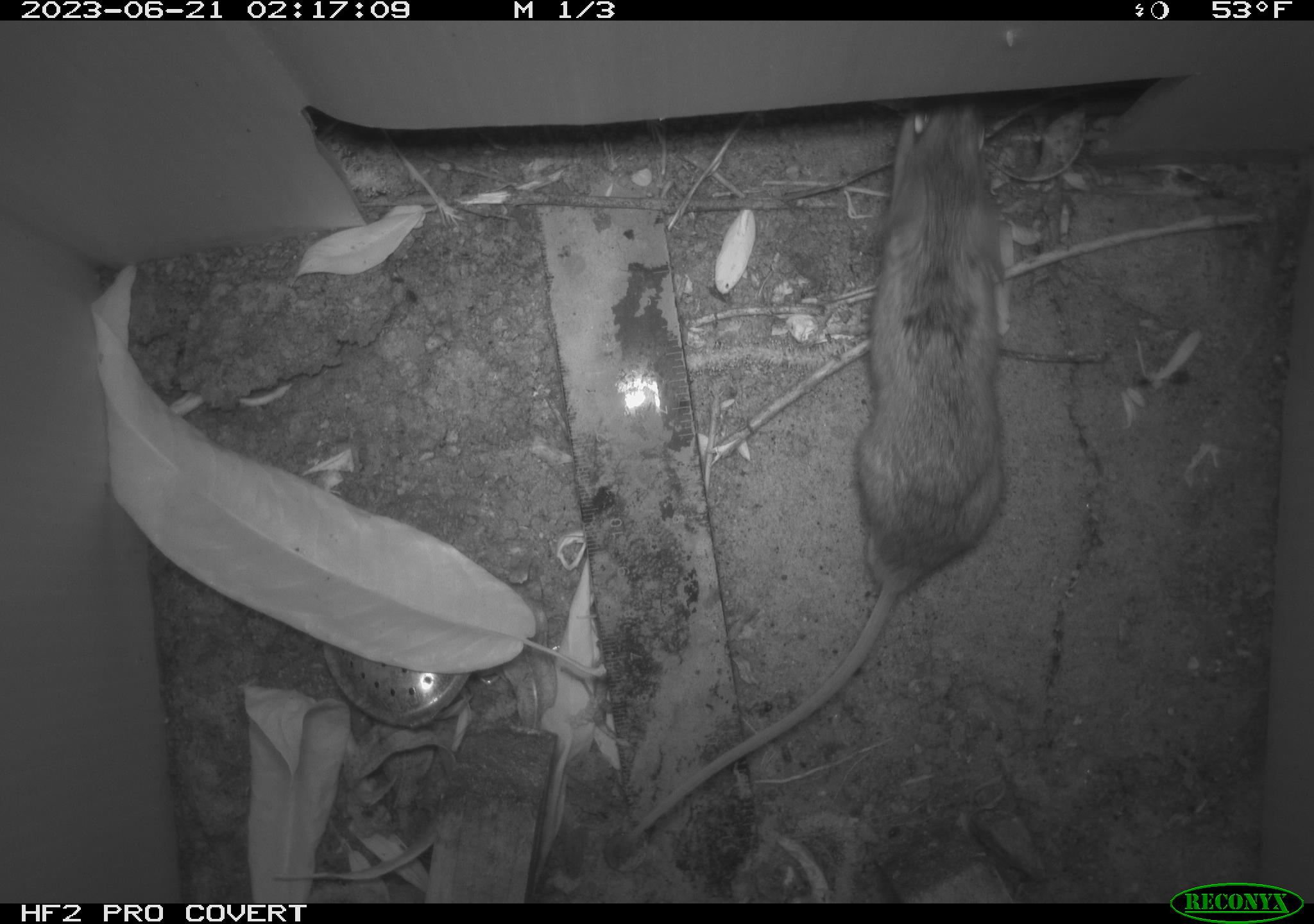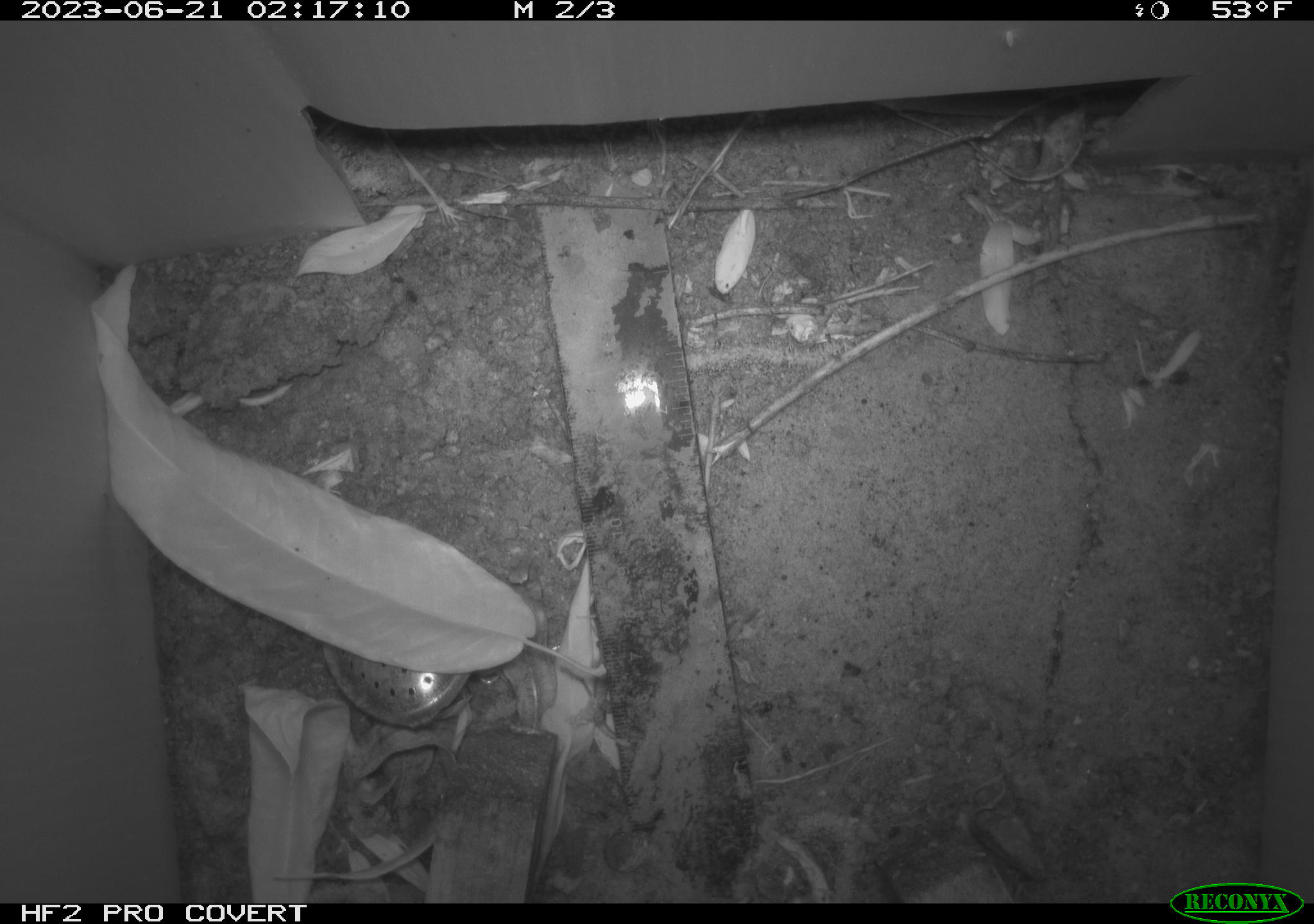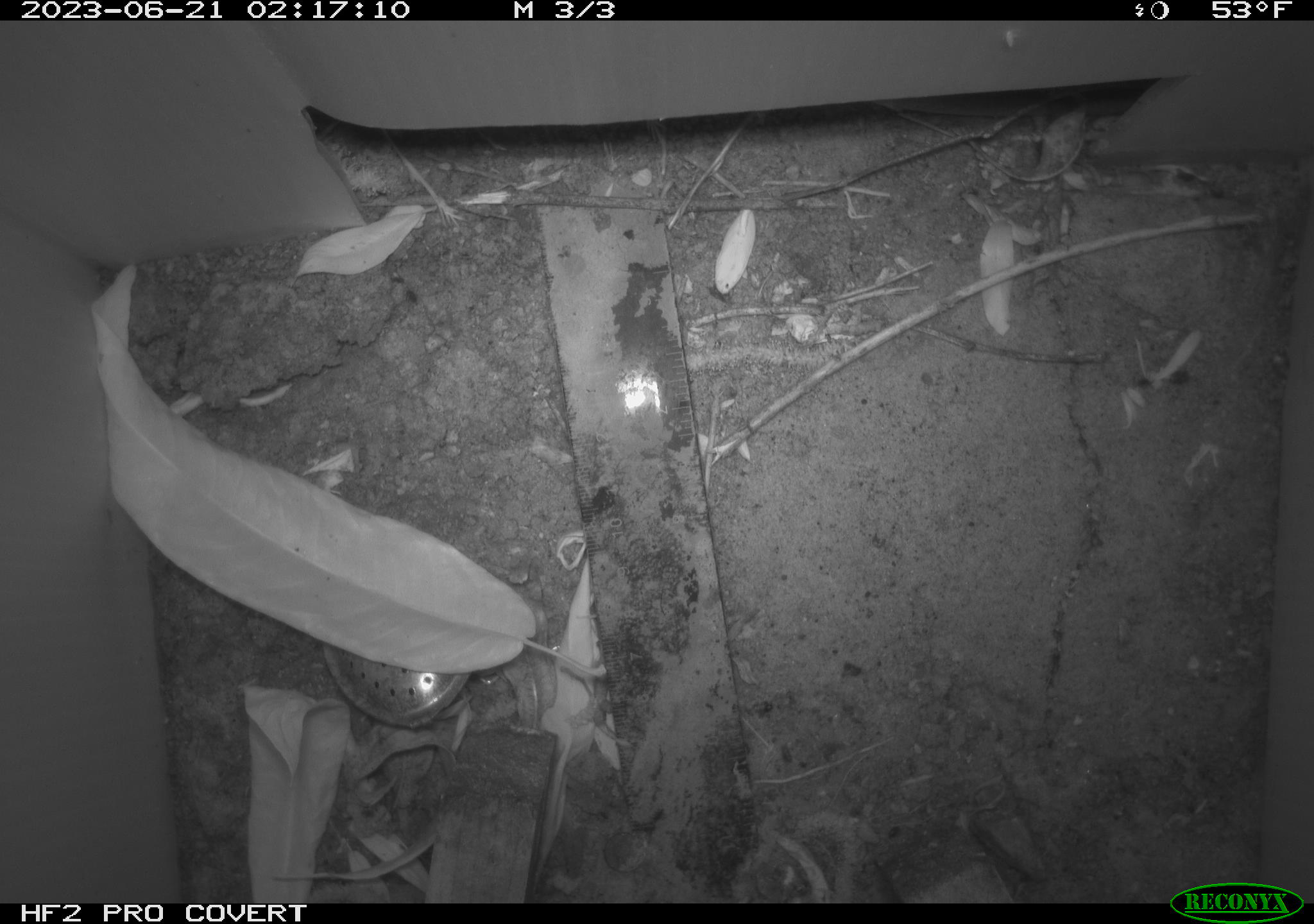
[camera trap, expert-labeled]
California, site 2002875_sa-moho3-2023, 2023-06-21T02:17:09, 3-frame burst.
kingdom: Animalia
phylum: Chordata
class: Mammalia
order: Rodentia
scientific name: Rodentia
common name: mouse species